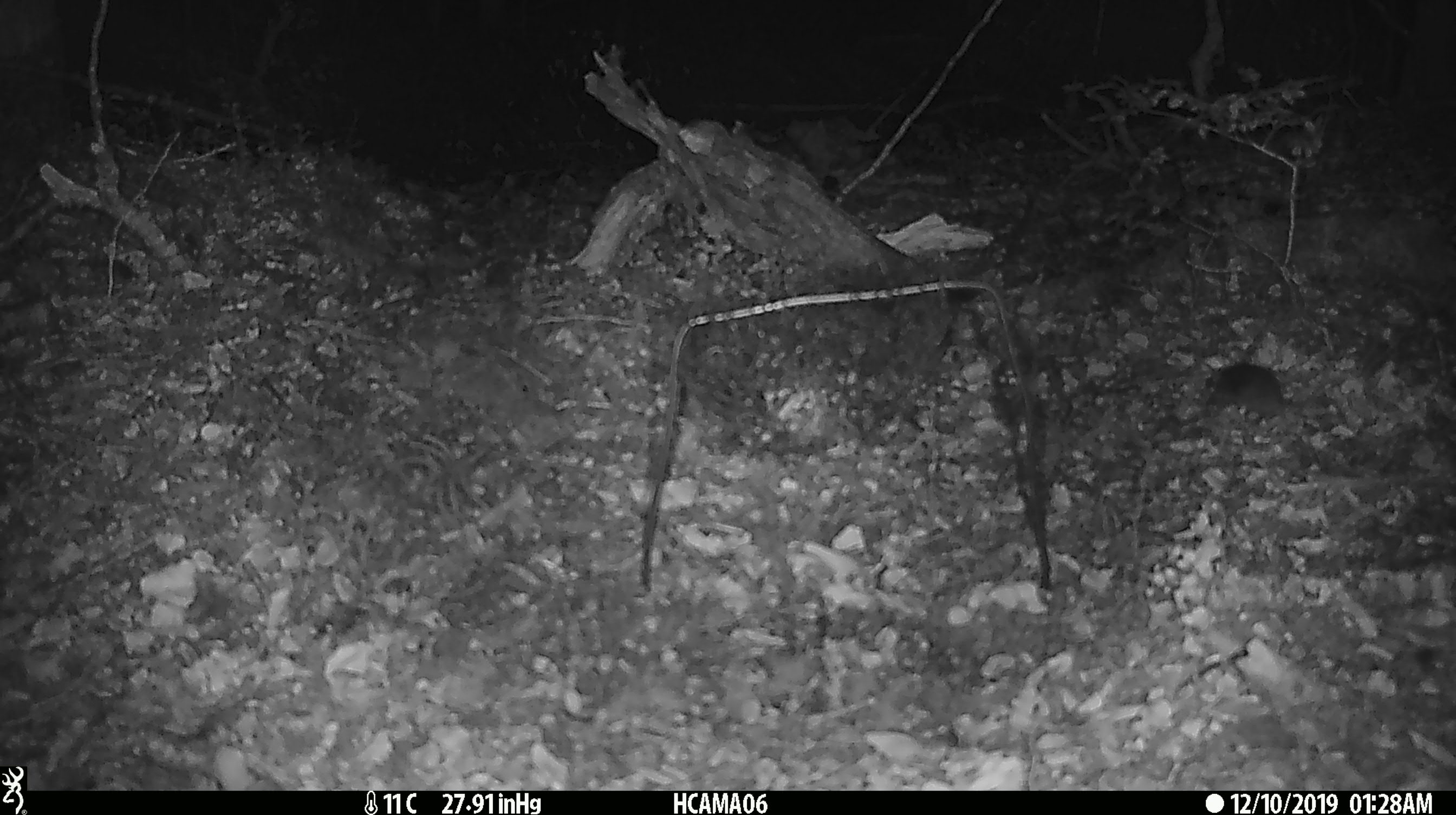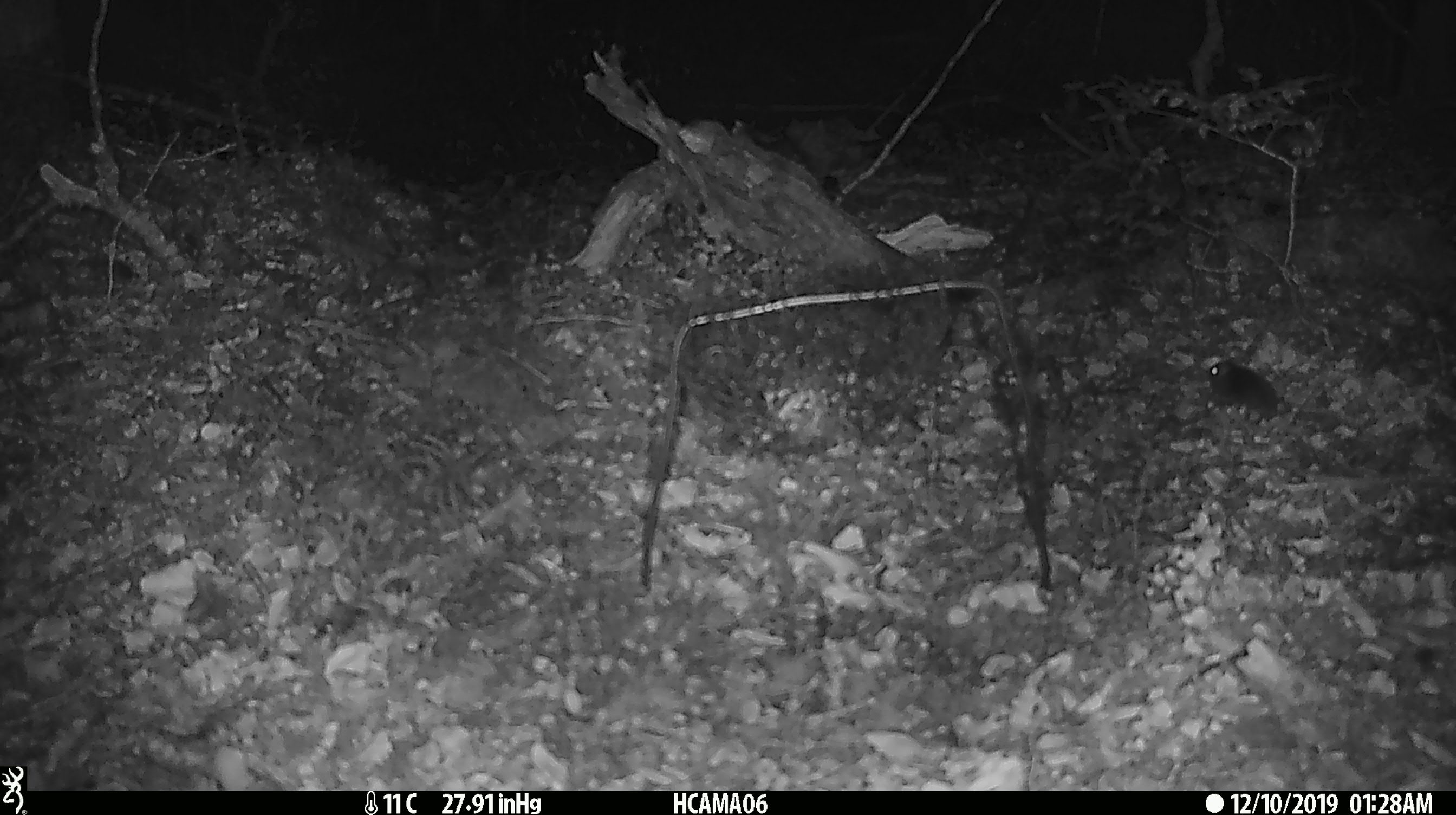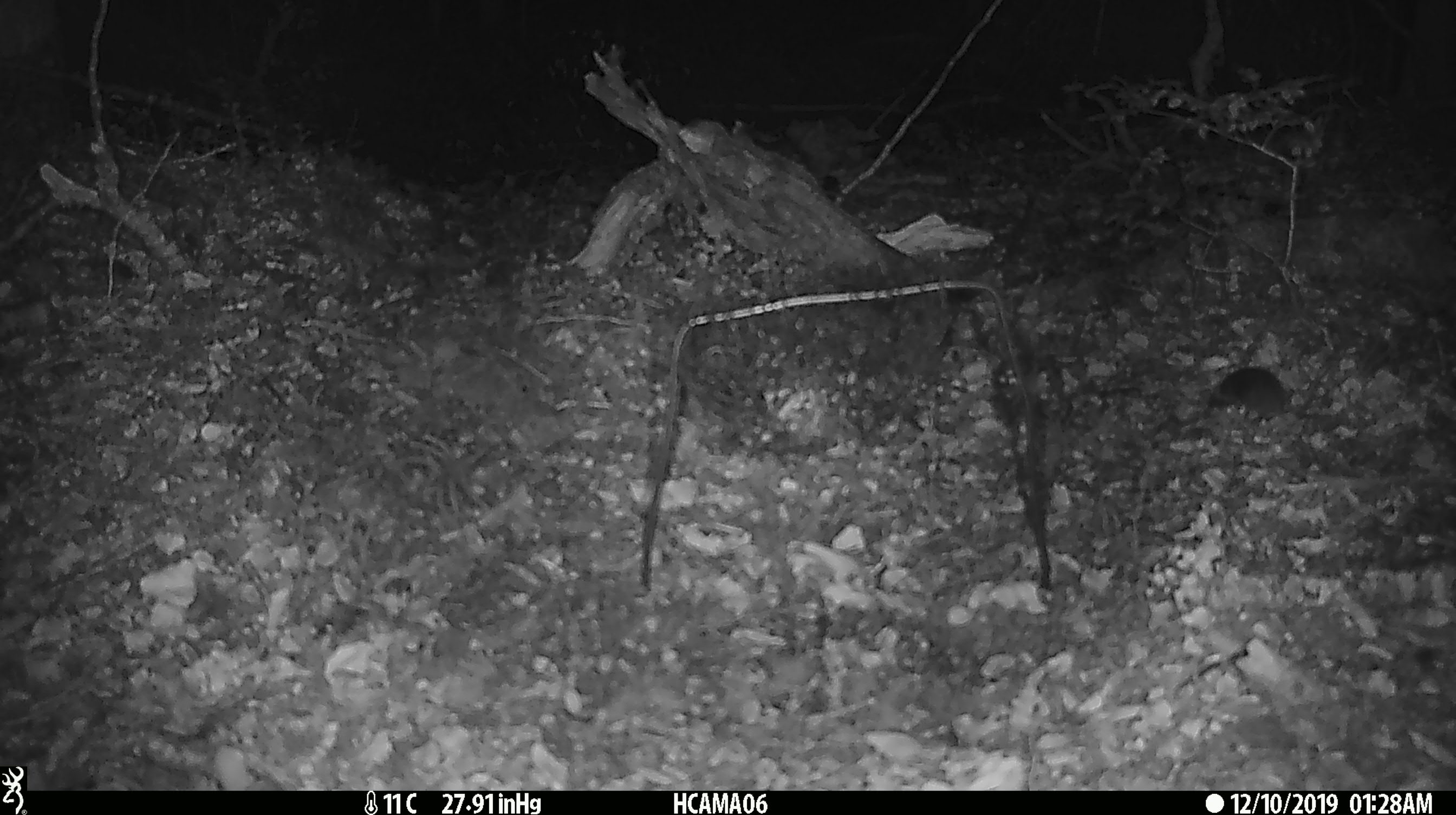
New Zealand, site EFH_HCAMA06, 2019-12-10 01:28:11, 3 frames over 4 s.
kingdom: Animalia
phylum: Chordata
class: Mammalia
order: Rodentia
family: Muridae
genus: Mus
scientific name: Mus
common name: mouse